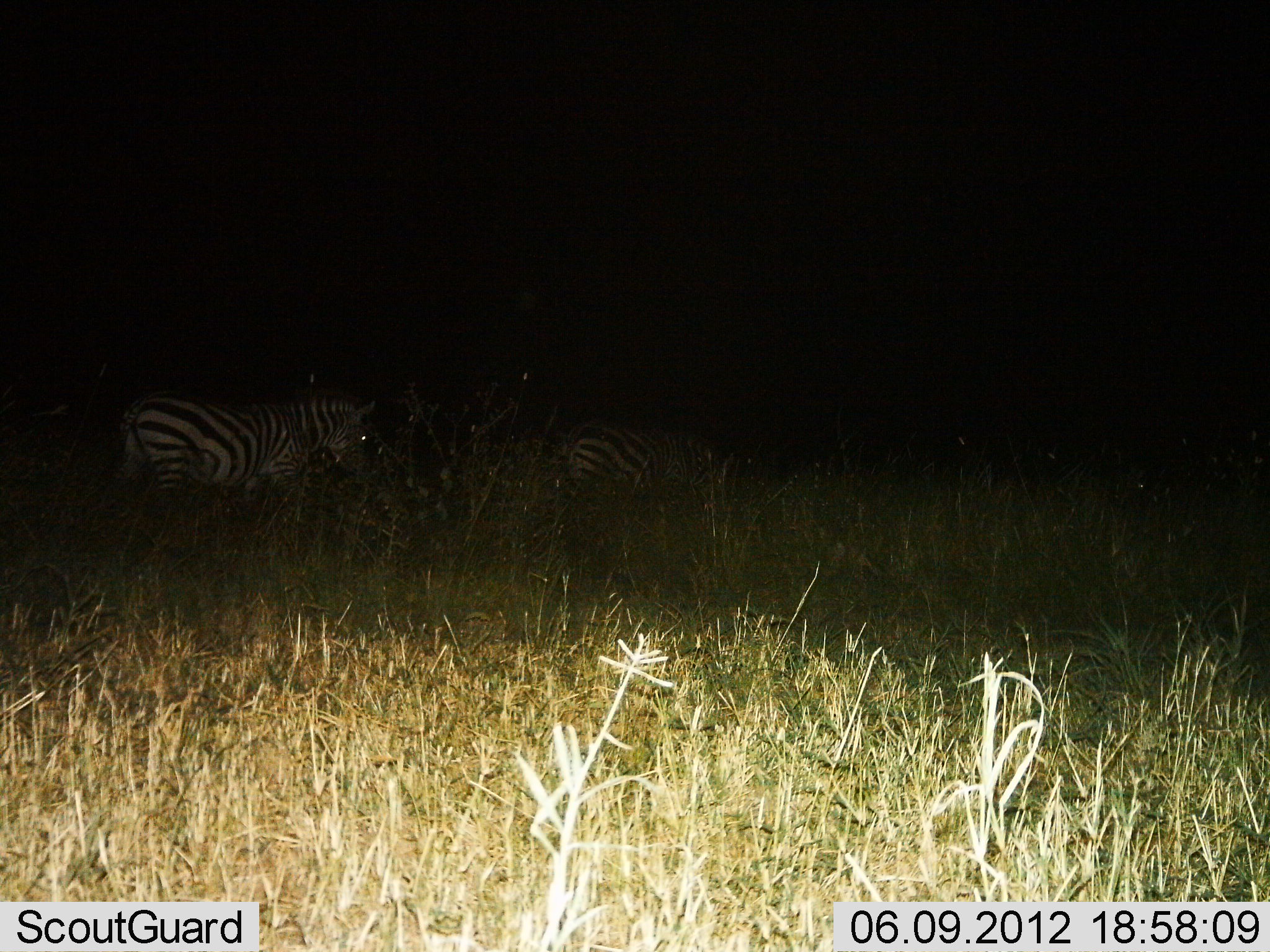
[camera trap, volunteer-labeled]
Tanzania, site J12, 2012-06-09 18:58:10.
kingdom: Animalia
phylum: Chordata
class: Mammalia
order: Perissodactyla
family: Equidae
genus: Equus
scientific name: Equus quagga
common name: plains zebra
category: zebra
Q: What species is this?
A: Zebra (plains zebra) (Equus quagga).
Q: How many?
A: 2.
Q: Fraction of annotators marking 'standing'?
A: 40%.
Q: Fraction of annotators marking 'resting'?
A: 0%.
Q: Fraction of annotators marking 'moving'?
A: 40%.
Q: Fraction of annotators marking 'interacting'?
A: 0%.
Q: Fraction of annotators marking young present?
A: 0%.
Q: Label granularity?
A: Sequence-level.